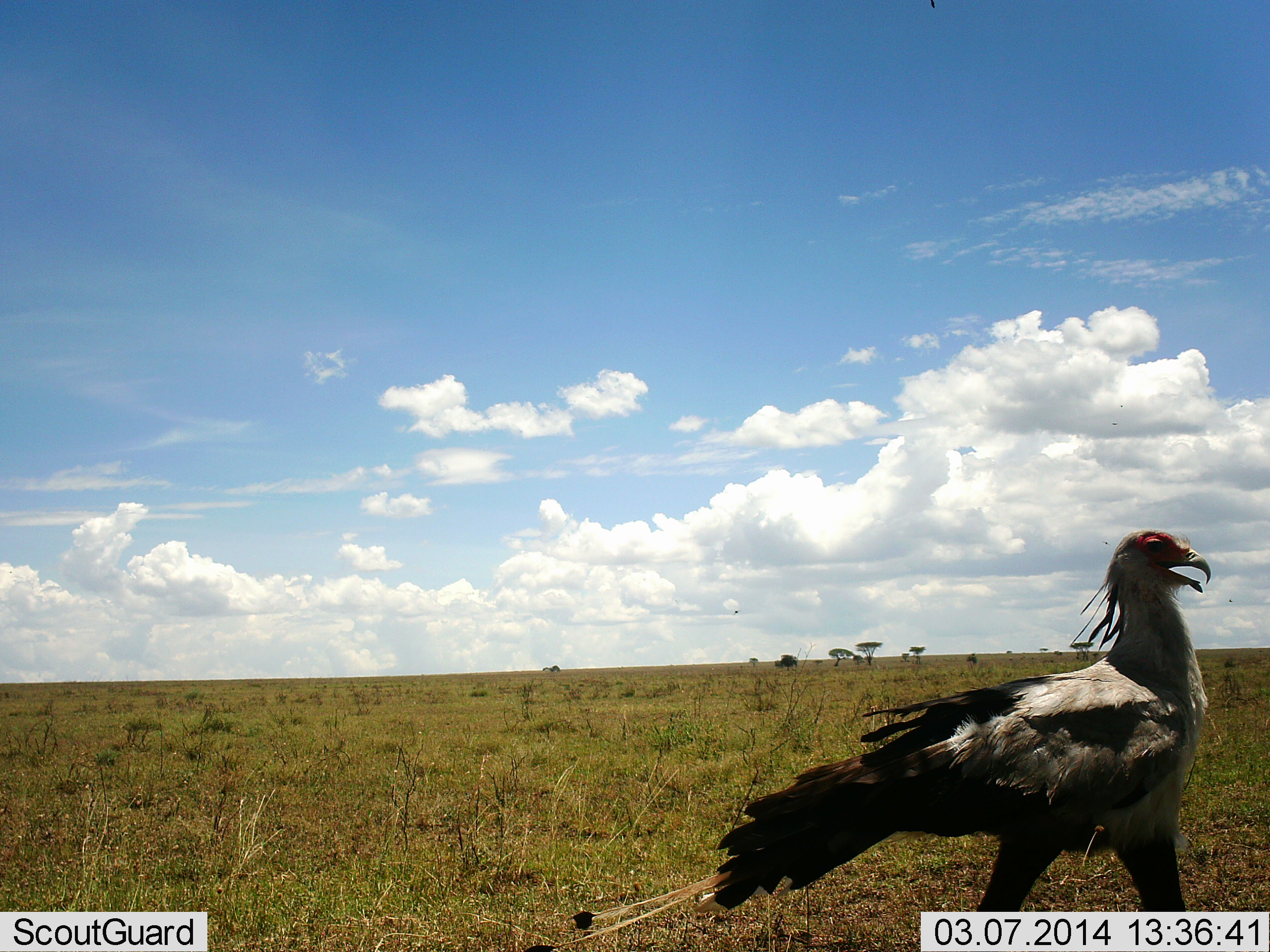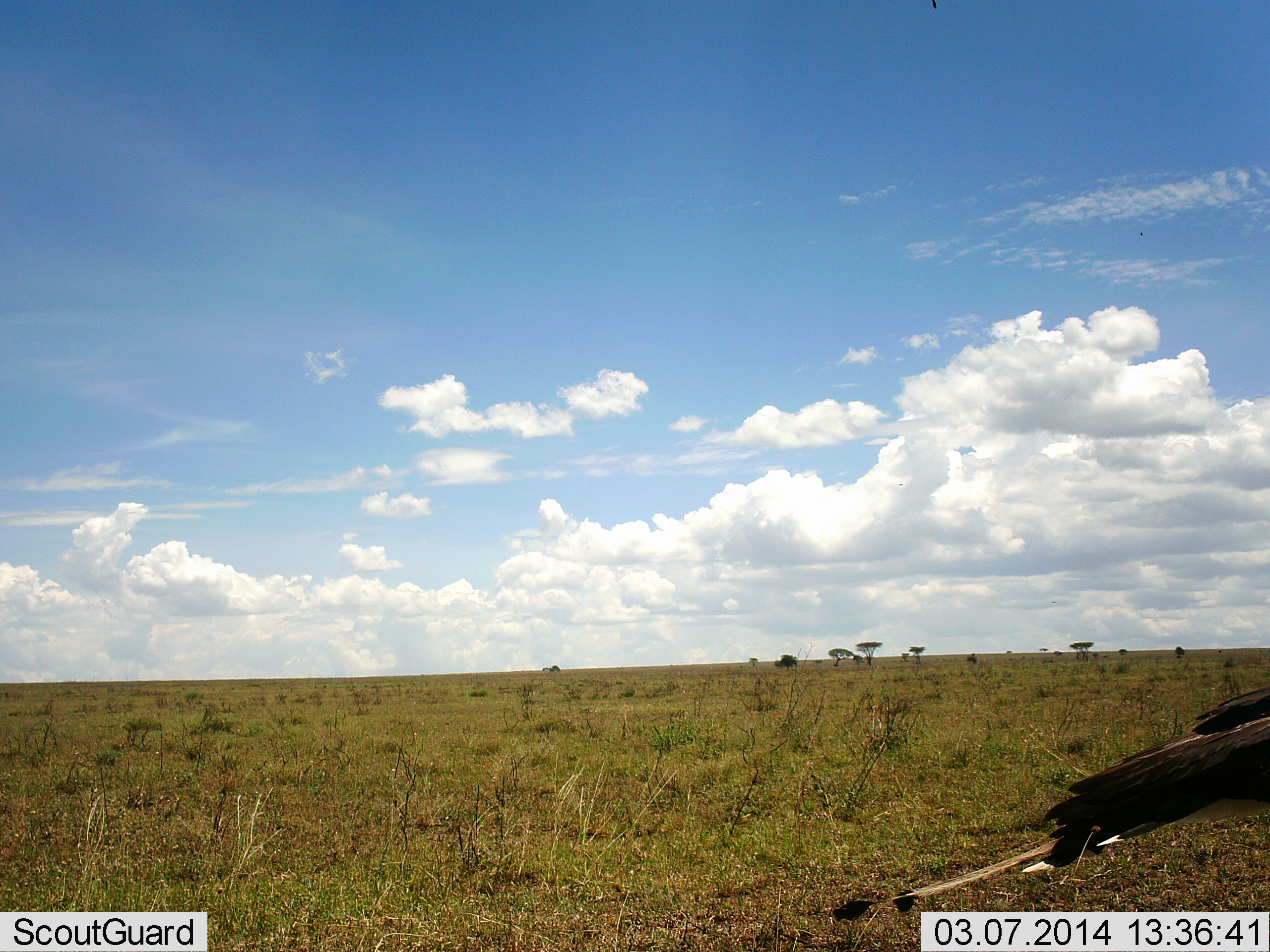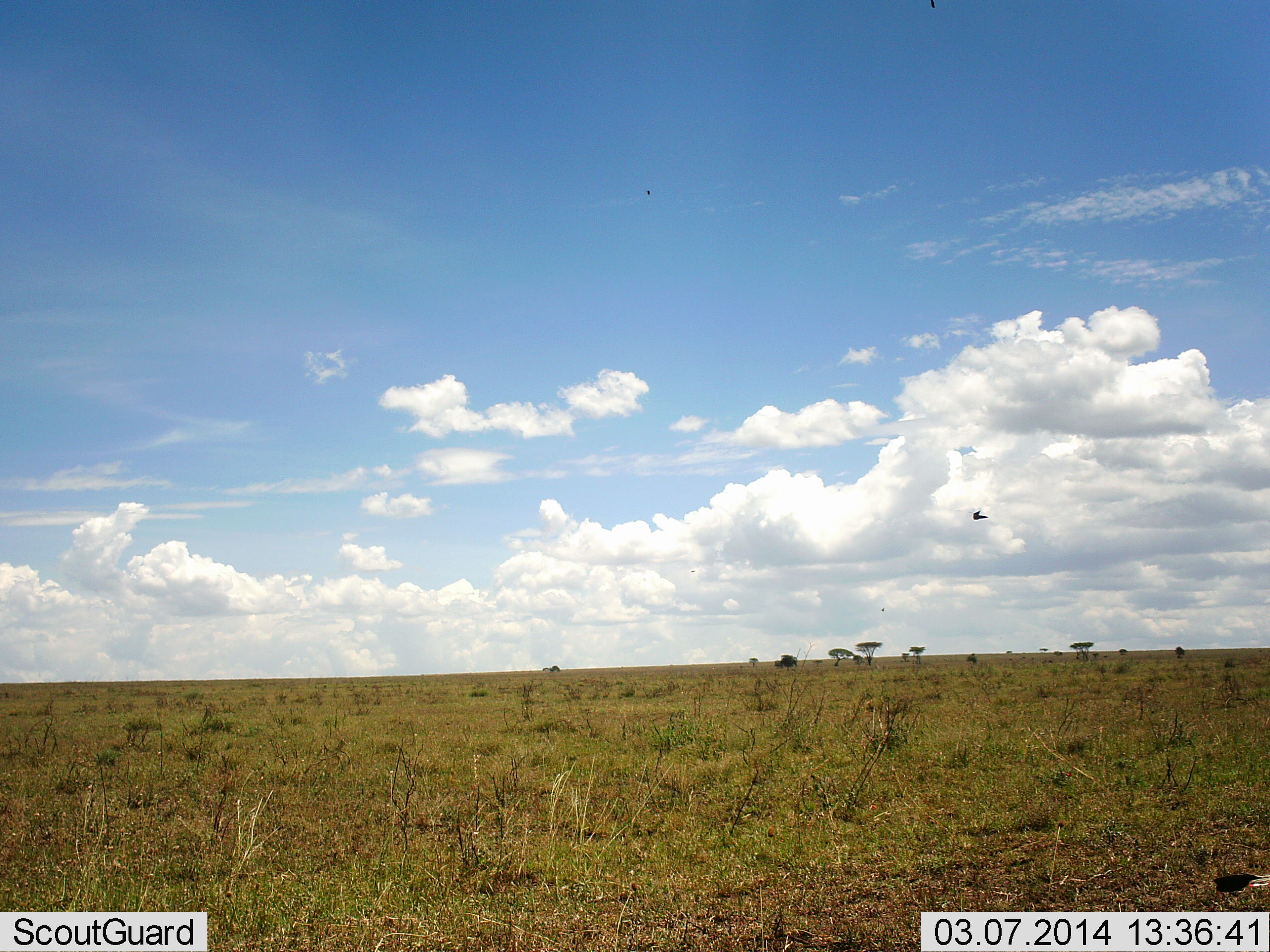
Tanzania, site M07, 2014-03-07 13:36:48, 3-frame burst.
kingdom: Animalia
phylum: Chordata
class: Aves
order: Accipitriformes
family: Sagittariidae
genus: Sagittarius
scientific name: Sagittarius serpentarius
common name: secretary bird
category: secretarybird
Secretarybird (secretary bird) (Sagittarius serpentarius), count 1. Behavior (volunteer vote fractions): standing 8%, resting 0%, moving 100%, interacting 0%. Young present (vote fraction): 0%. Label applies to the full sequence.